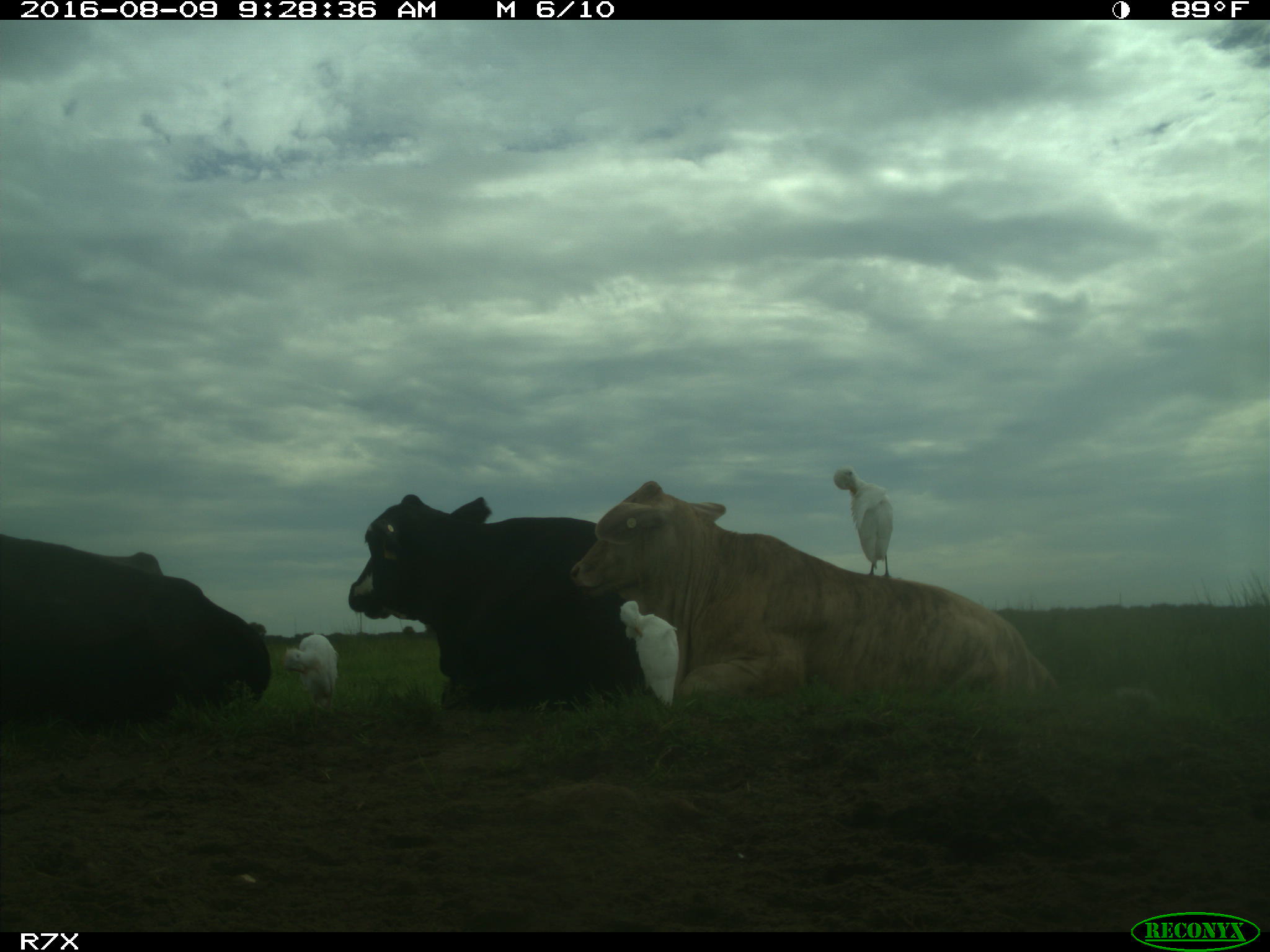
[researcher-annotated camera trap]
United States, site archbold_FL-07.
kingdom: Animalia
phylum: Chordata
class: Mammalia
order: Artiodactyla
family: Bovidae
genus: Bos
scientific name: Bos taurus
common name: domestic cow